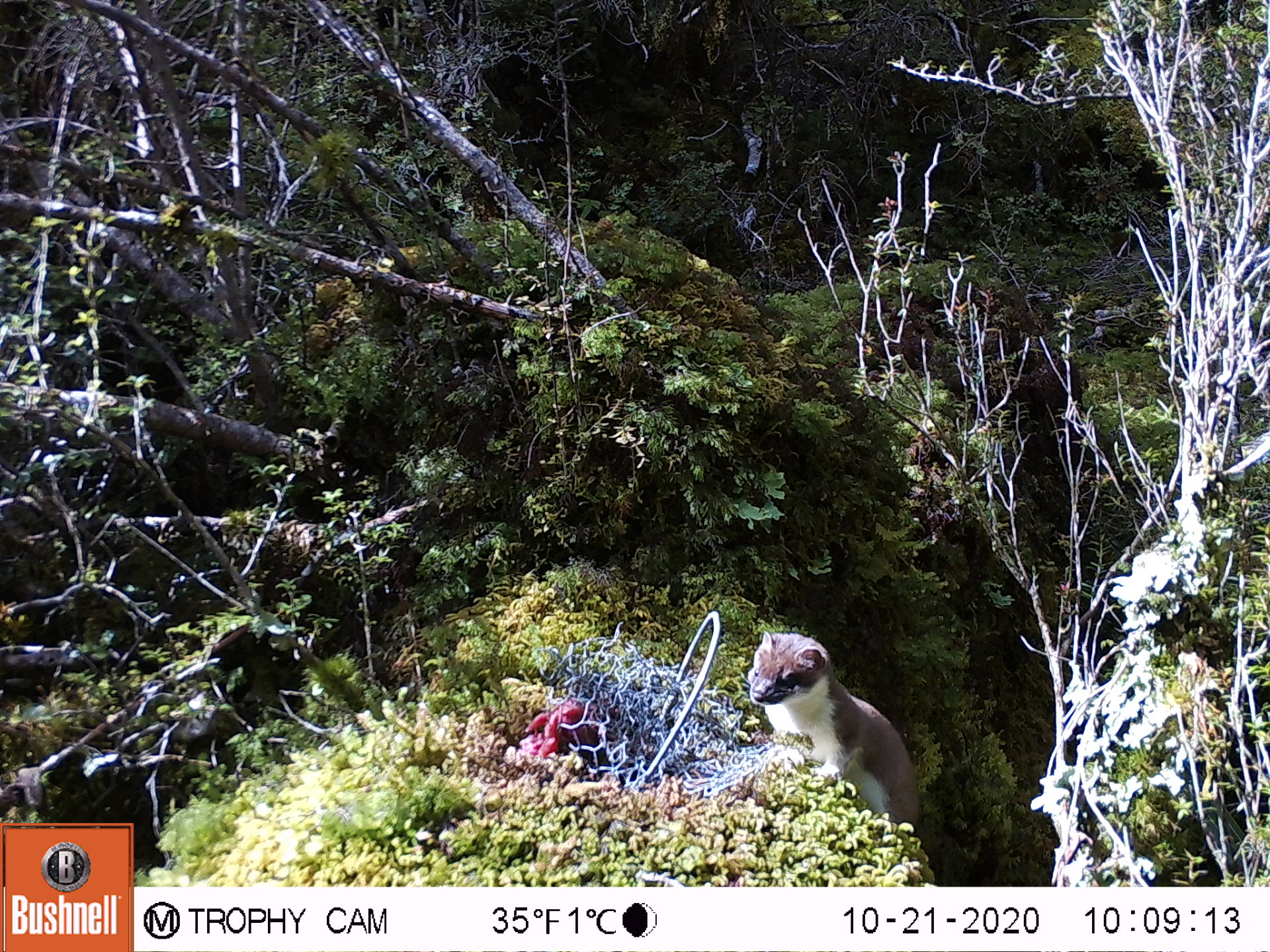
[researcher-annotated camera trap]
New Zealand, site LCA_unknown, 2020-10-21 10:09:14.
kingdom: Animalia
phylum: Chordata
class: Mammalia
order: Carnivora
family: Mustelidae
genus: Mustela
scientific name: Mustela erminea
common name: stoat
Stoat (Mustela erminea).